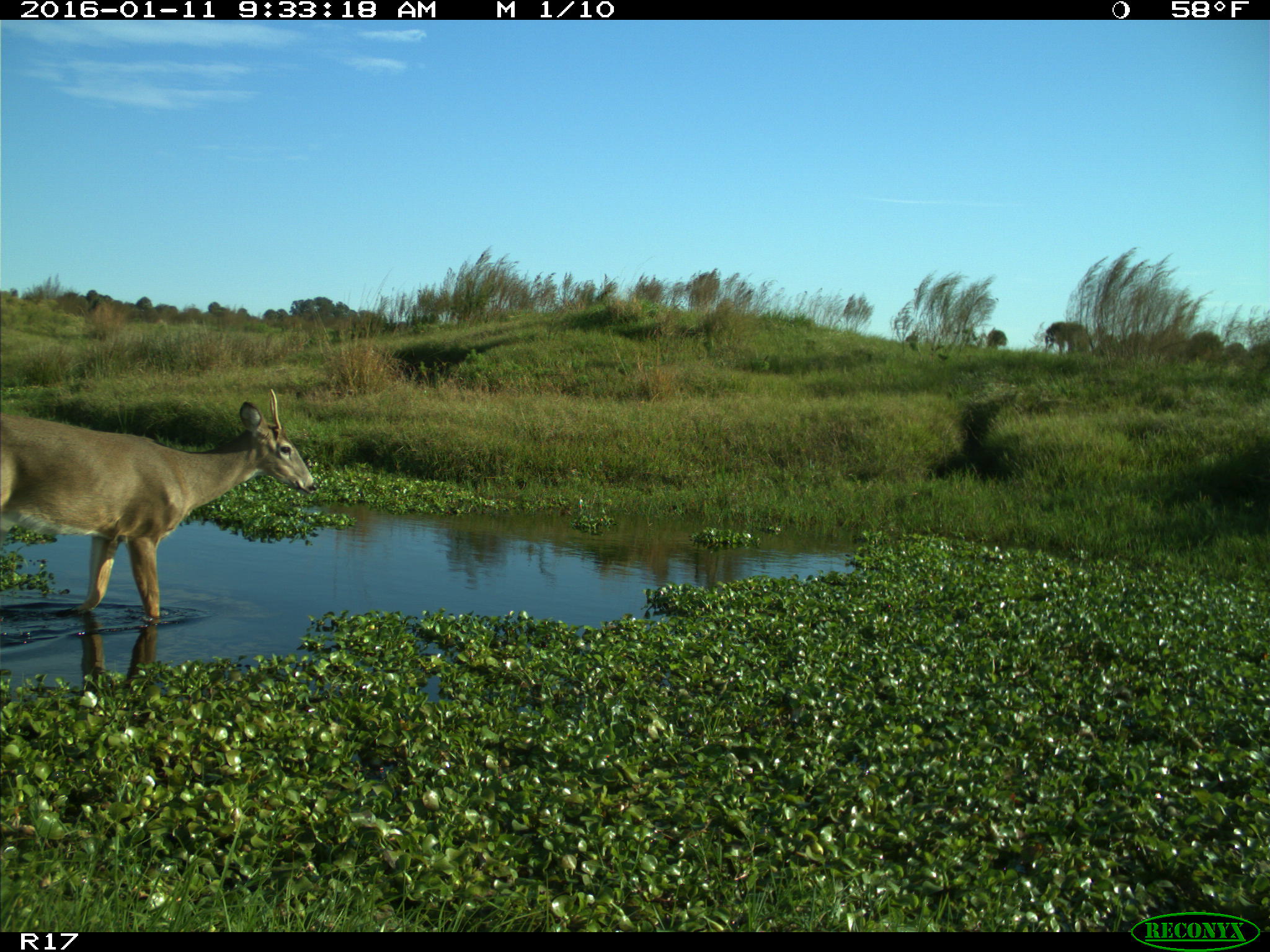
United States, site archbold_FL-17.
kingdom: Animalia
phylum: Chordata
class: Mammalia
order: Artiodactyla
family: Cervidae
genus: Odocoileus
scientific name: Odocoileus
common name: deer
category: unidentified deer